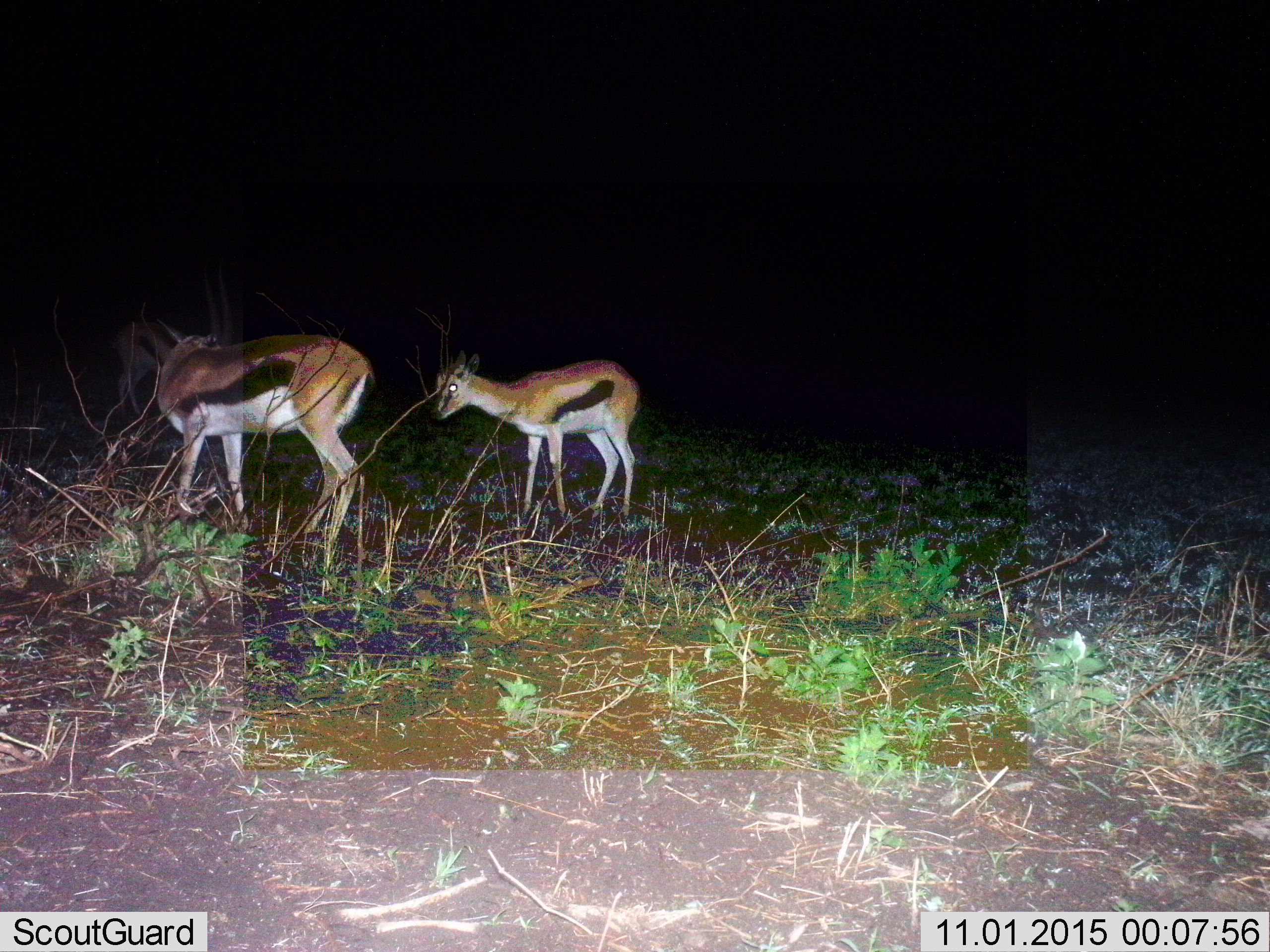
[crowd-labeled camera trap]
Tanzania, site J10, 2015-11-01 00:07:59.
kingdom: Animalia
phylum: Chordata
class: Mammalia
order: Artiodactyla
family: Bovidae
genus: Eudorcas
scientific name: Eudorcas thomsonii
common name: thomson's gazelle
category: gazellethomsons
Gazellethomsons (thomson's gazelle) (Eudorcas thomsonii), count 2. Behavior (volunteer vote fractions): standing 88%, resting 0%, moving 25%, interacting 12%. Young present (vote fraction): 62%. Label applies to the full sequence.